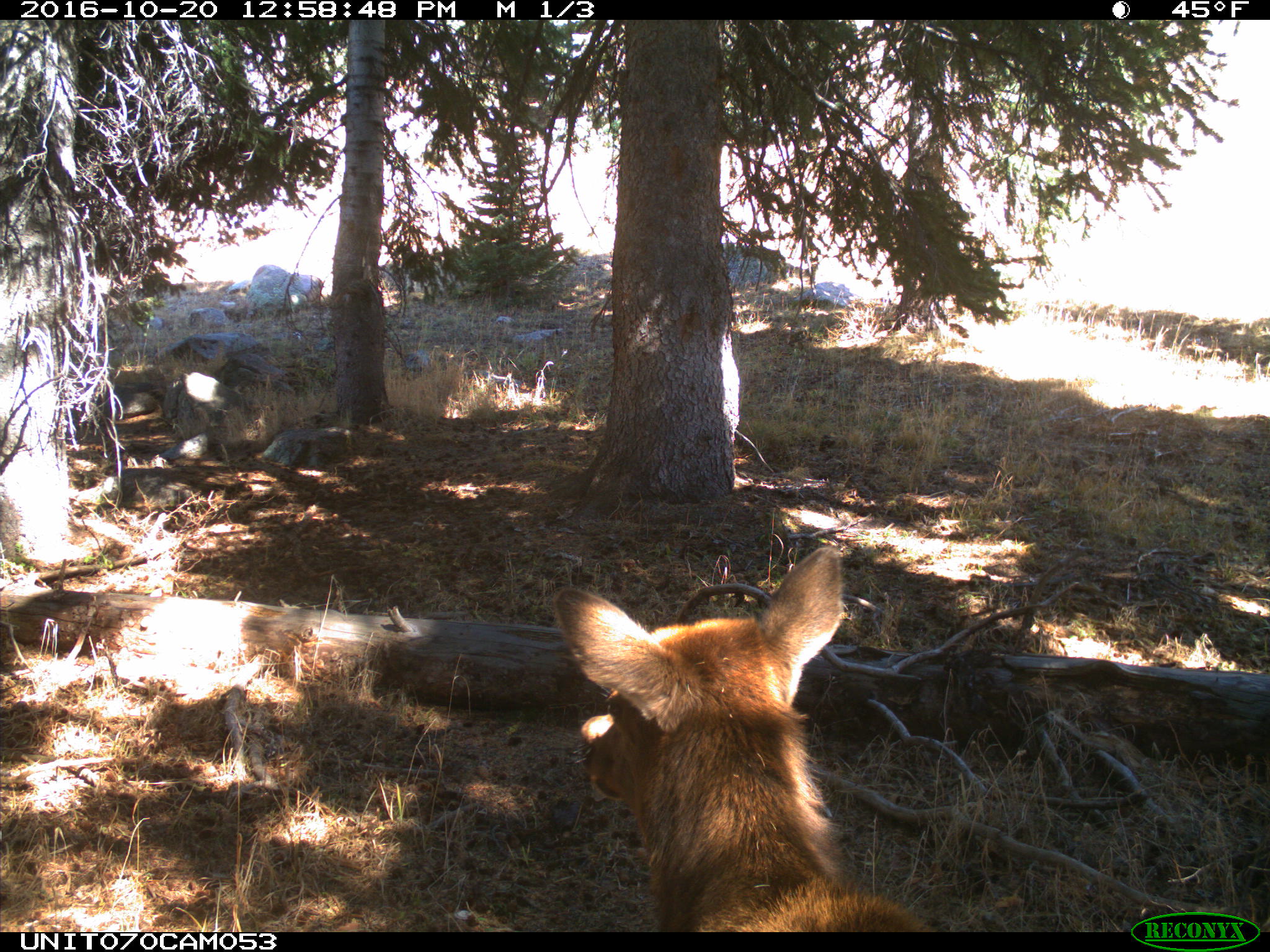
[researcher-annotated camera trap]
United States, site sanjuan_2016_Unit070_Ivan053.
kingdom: Animalia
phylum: Chordata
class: Mammalia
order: Artiodactyla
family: Cervidae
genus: Cervus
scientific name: Cervus elaphus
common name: red deer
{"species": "Cervus elaphus (red deer)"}